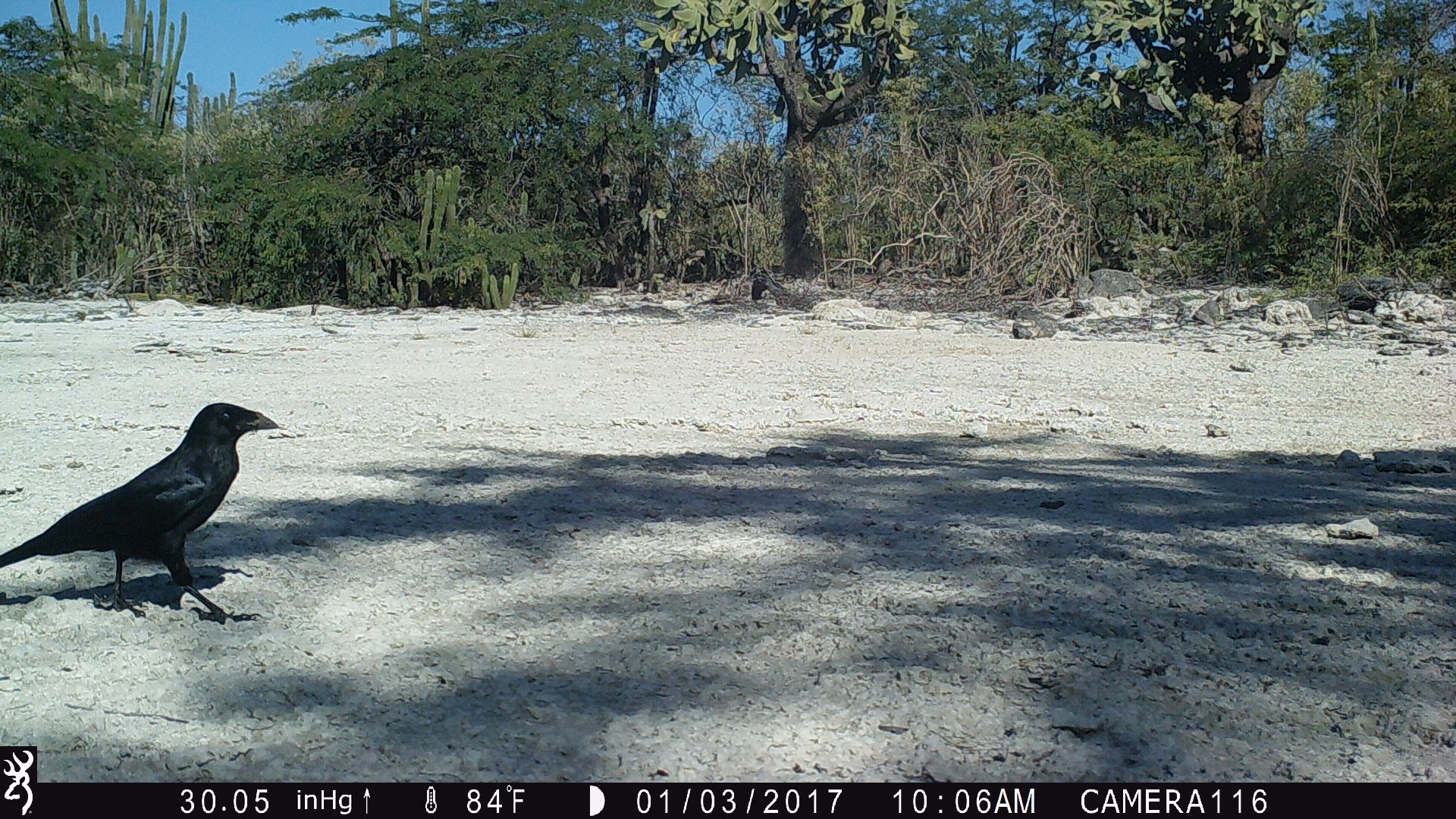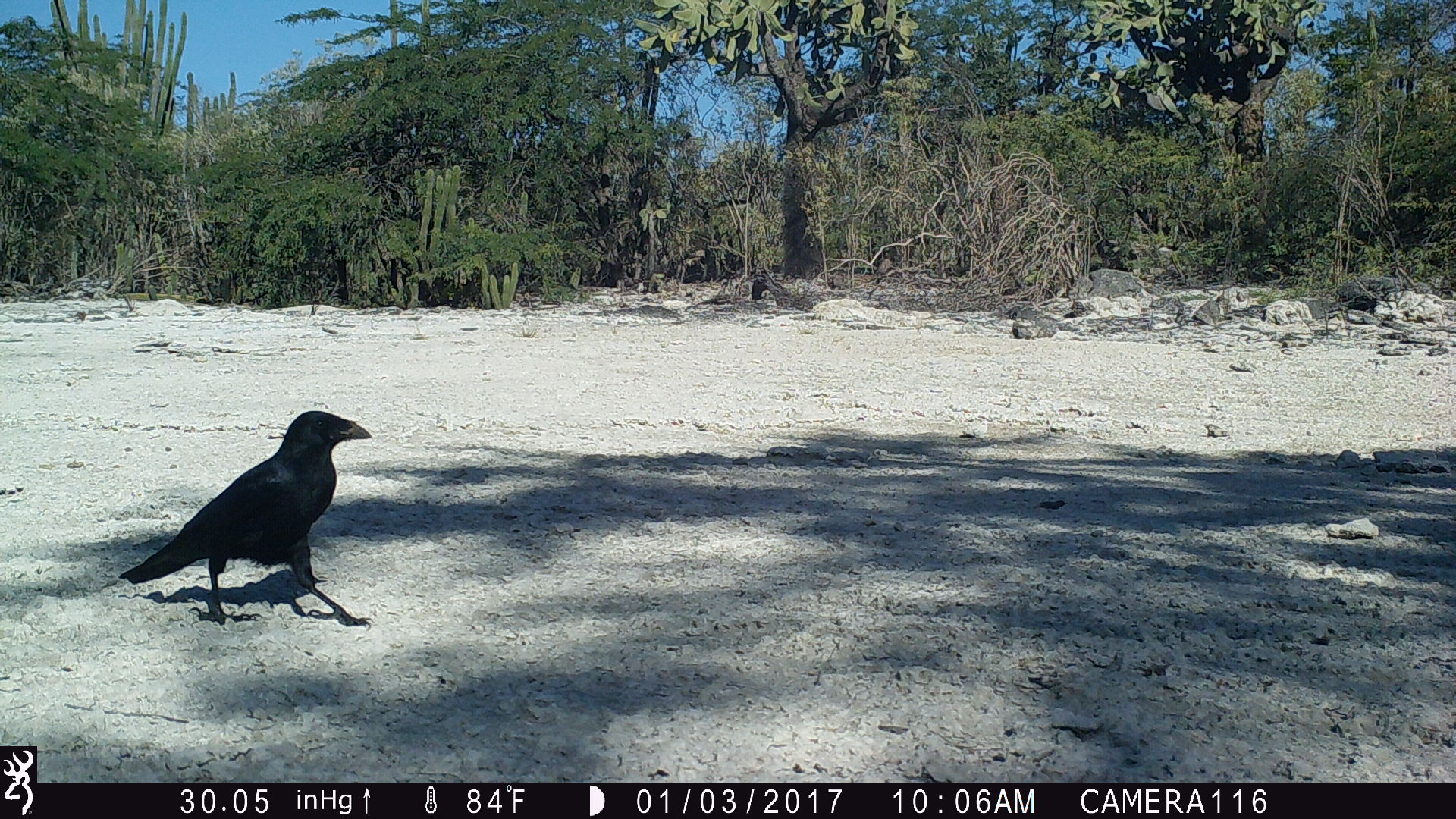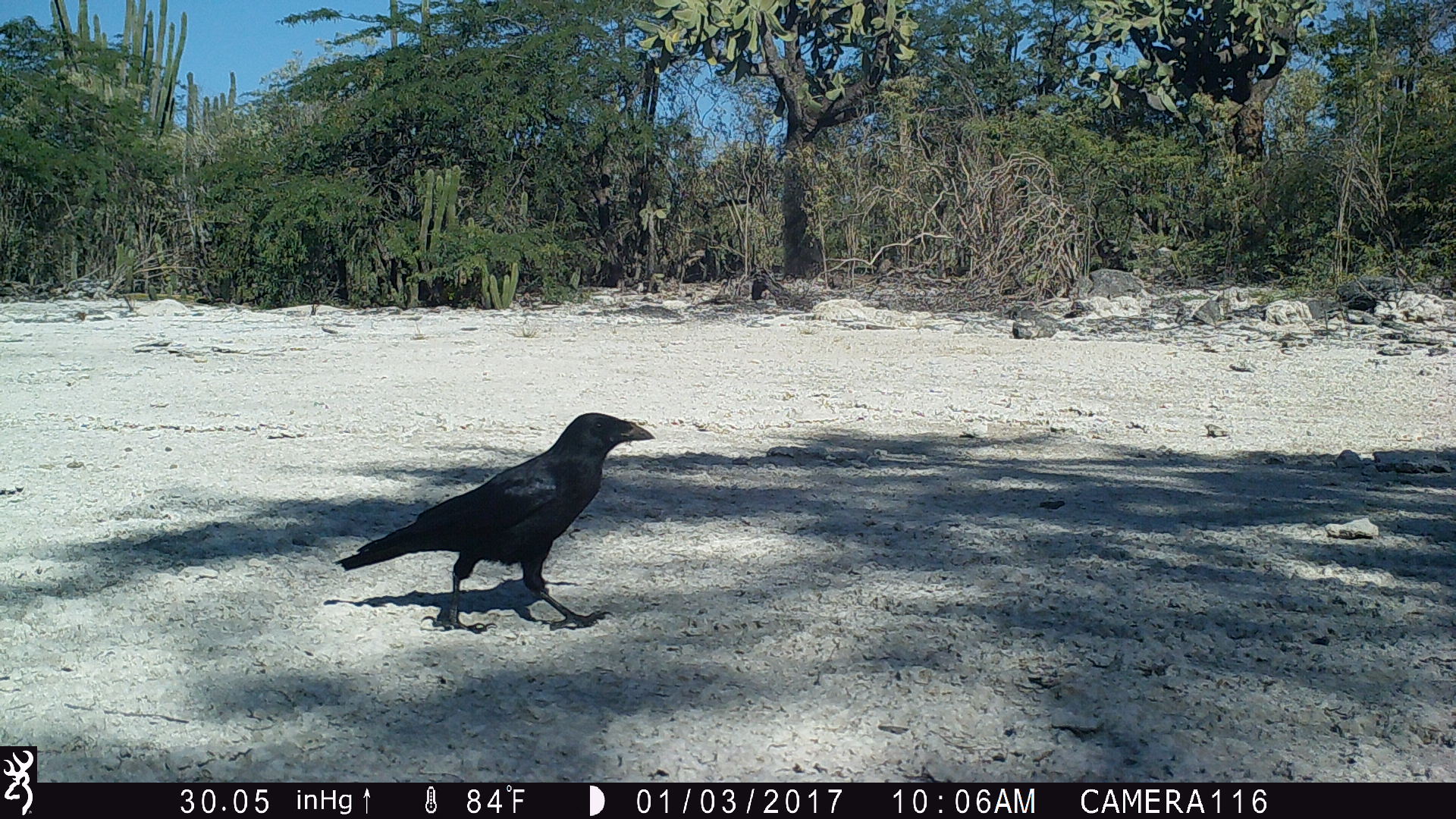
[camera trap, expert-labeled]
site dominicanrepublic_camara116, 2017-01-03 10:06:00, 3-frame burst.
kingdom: Animalia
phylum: Chordata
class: Aves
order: Passeriformes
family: Corvidae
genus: Corvus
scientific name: Corvus corax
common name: raven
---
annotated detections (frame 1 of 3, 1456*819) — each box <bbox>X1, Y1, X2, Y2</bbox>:
raven: <bbox>0, 402, 301, 619</bbox>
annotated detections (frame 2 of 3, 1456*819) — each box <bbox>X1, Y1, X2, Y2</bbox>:
raven: <bbox>114, 409, 377, 629</bbox>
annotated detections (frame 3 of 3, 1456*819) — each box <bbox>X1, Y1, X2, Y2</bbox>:
raven: <bbox>328, 413, 654, 633</bbox>